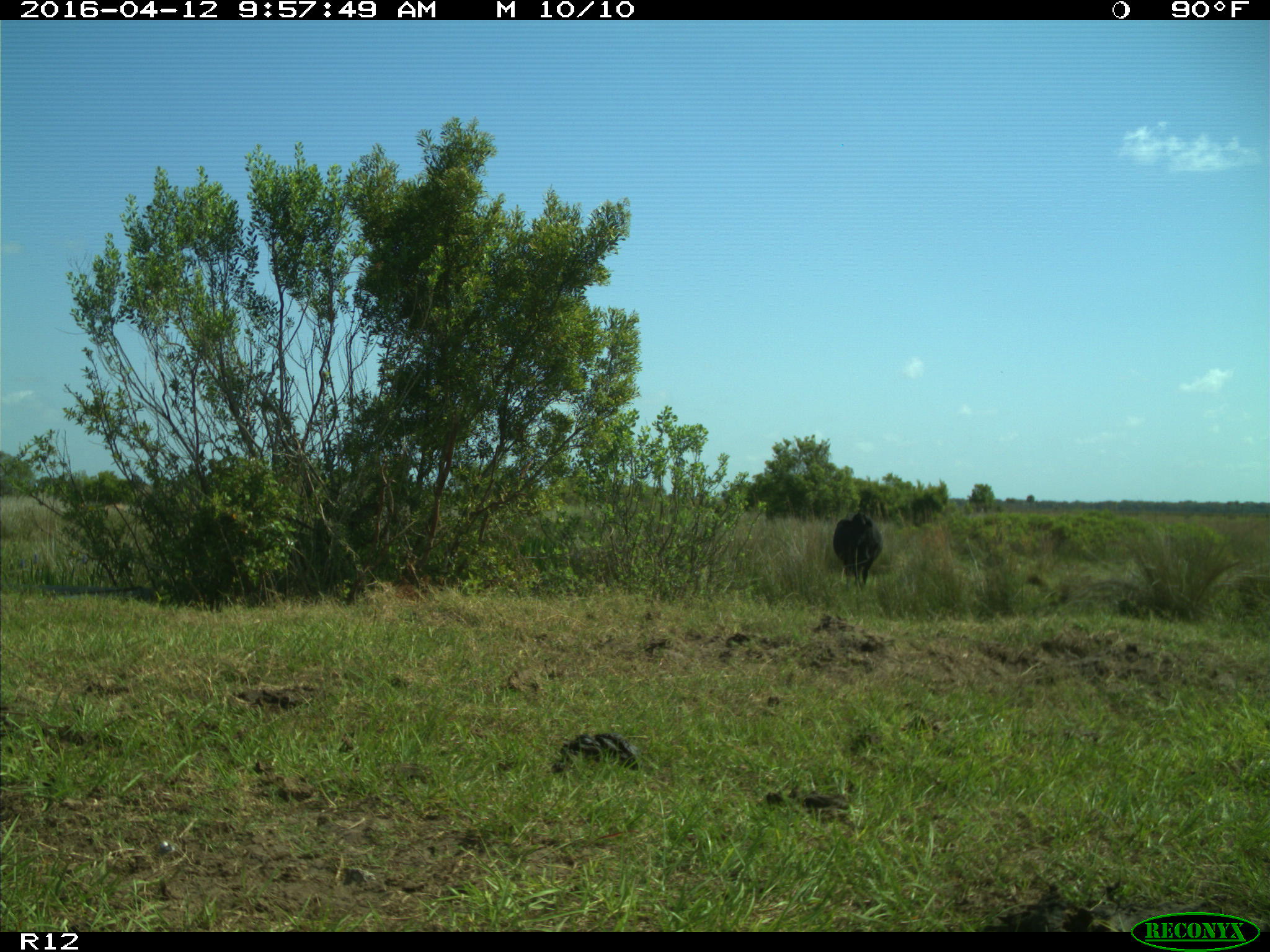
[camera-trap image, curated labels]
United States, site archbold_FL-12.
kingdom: Animalia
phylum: Chordata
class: Mammalia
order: Artiodactyla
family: Bovidae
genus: Bos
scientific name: Bos taurus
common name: domestic cow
Bos taurus (domestic cow).